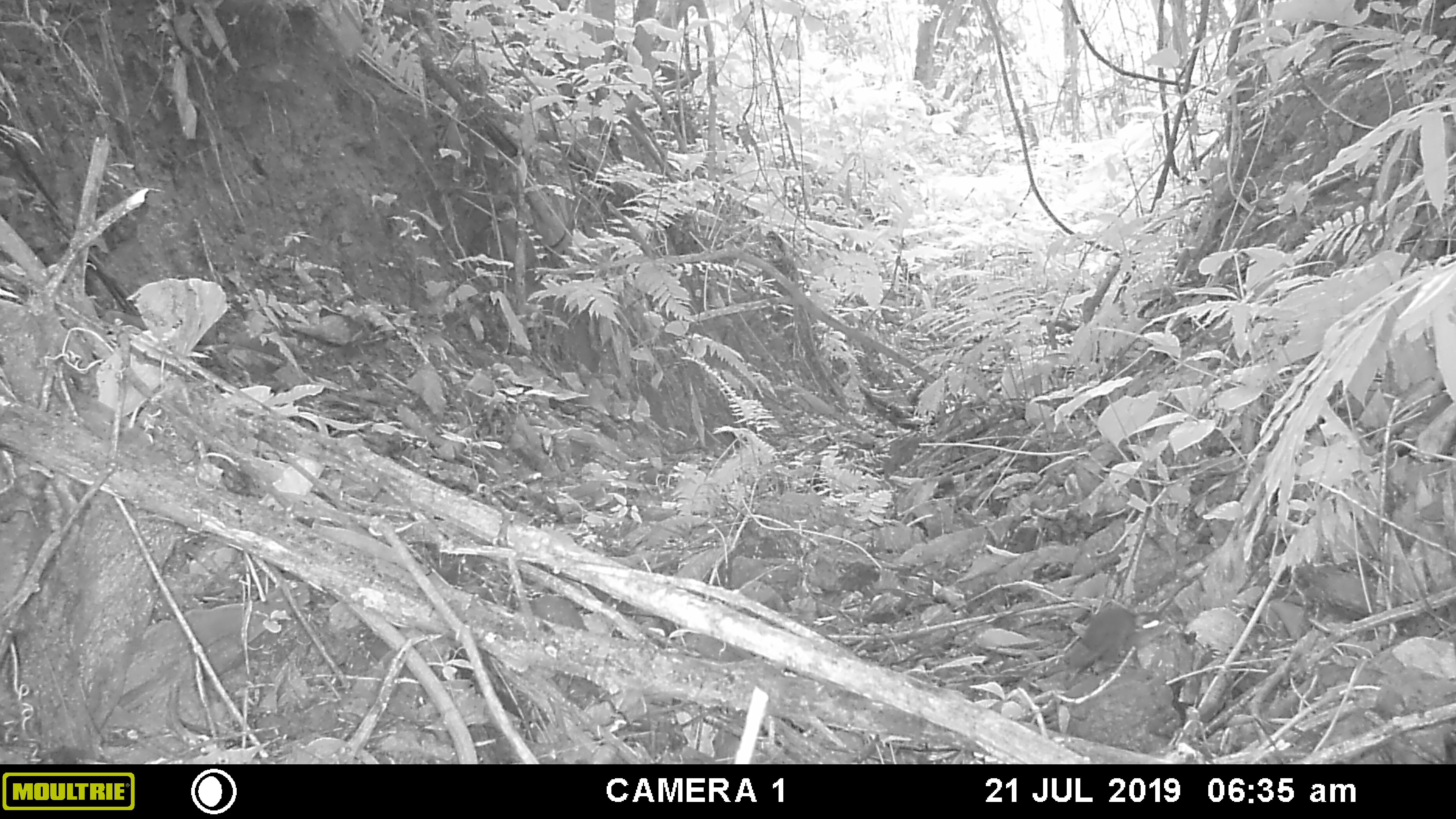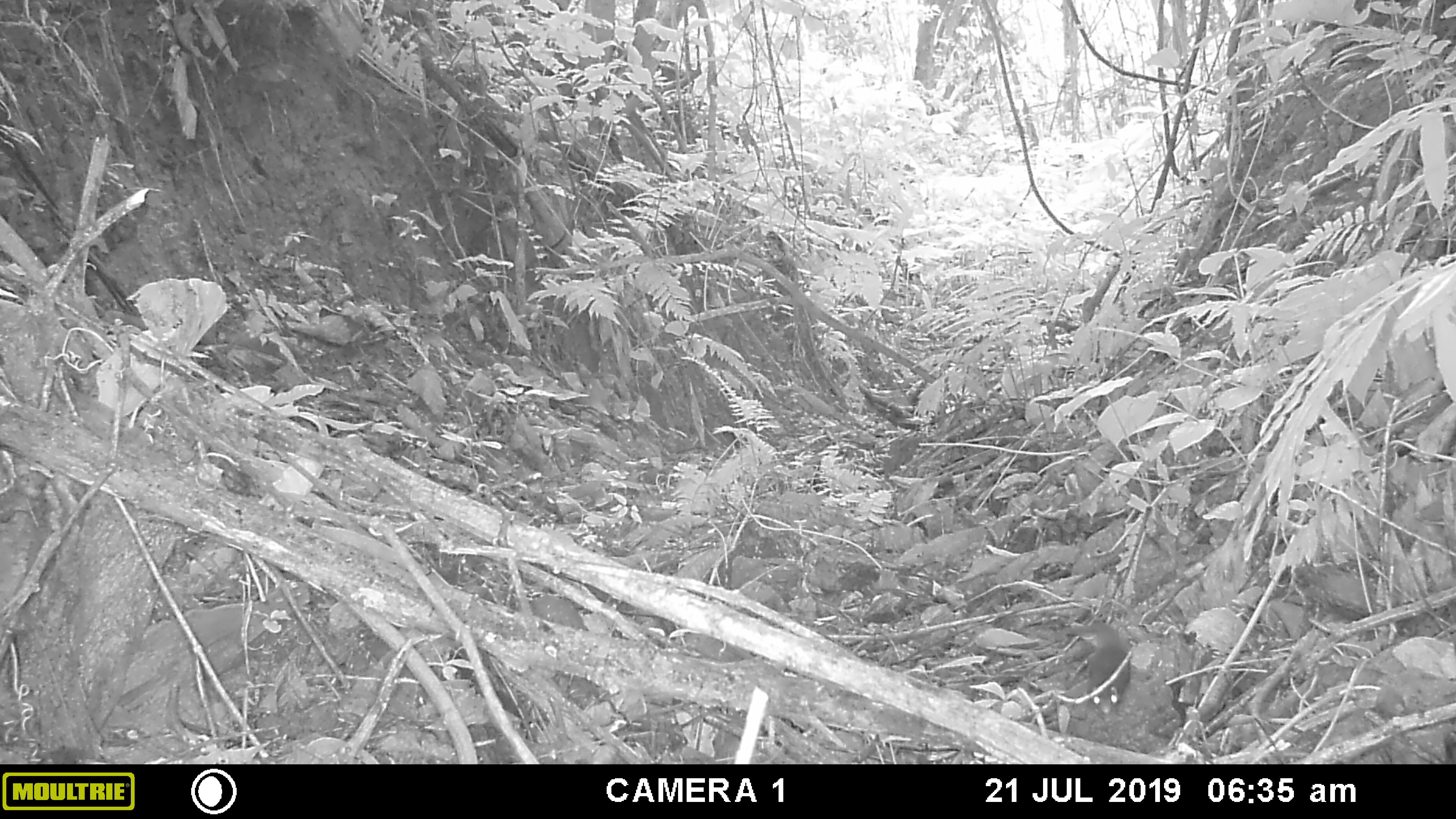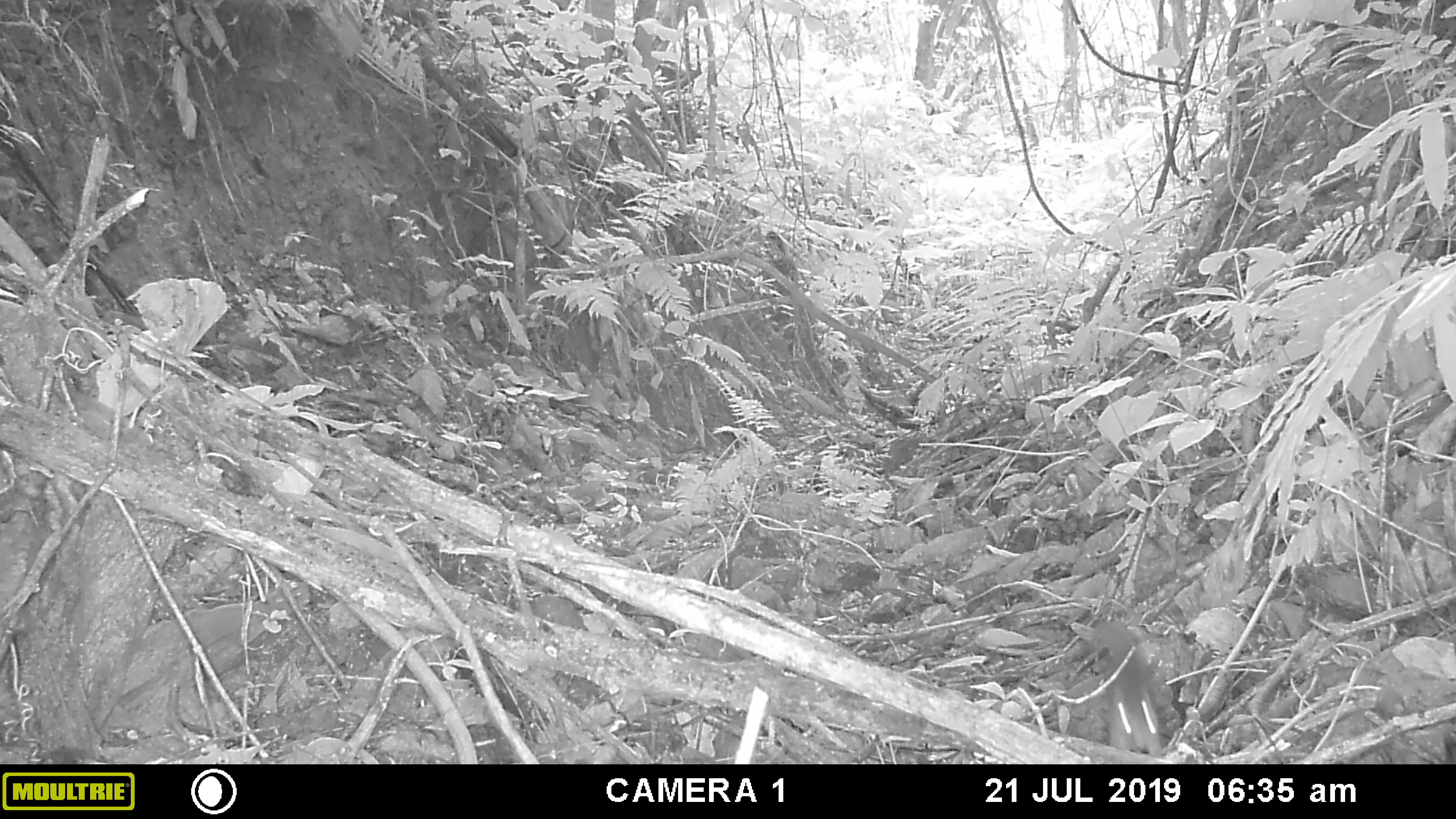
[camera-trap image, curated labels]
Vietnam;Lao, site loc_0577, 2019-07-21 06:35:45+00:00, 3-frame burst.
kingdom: Animalia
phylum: Chordata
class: Mammalia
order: Rodentia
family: Sciuridae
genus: Sciurus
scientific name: Sciurus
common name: squirrel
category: unidentified squirrel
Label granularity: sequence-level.